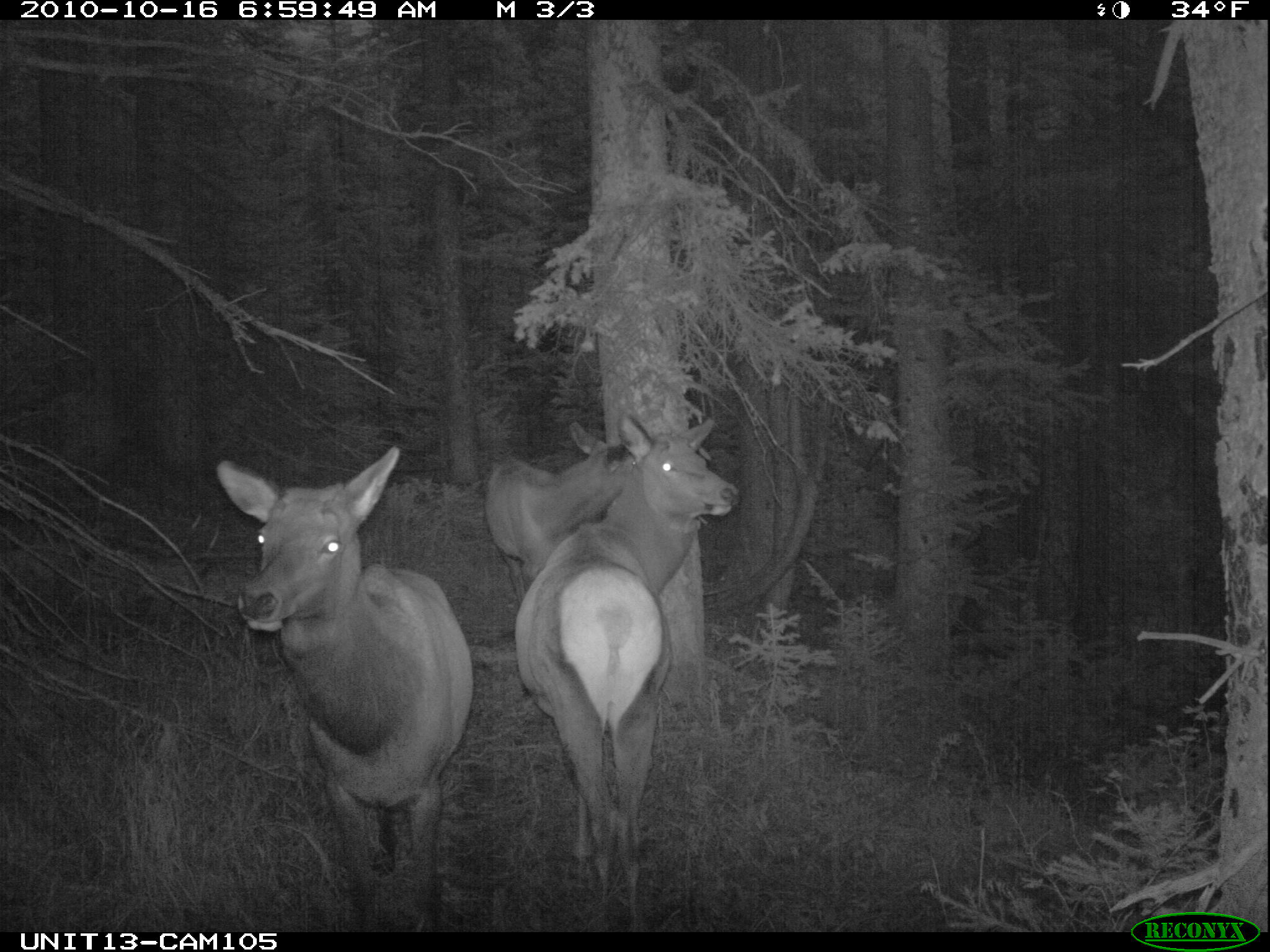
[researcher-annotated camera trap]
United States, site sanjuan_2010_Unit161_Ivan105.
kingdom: Animalia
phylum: Chordata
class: Mammalia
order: Artiodactyla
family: Cervidae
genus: Cervus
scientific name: Cervus elaphus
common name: red deer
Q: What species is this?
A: Cervus elaphus (red deer).